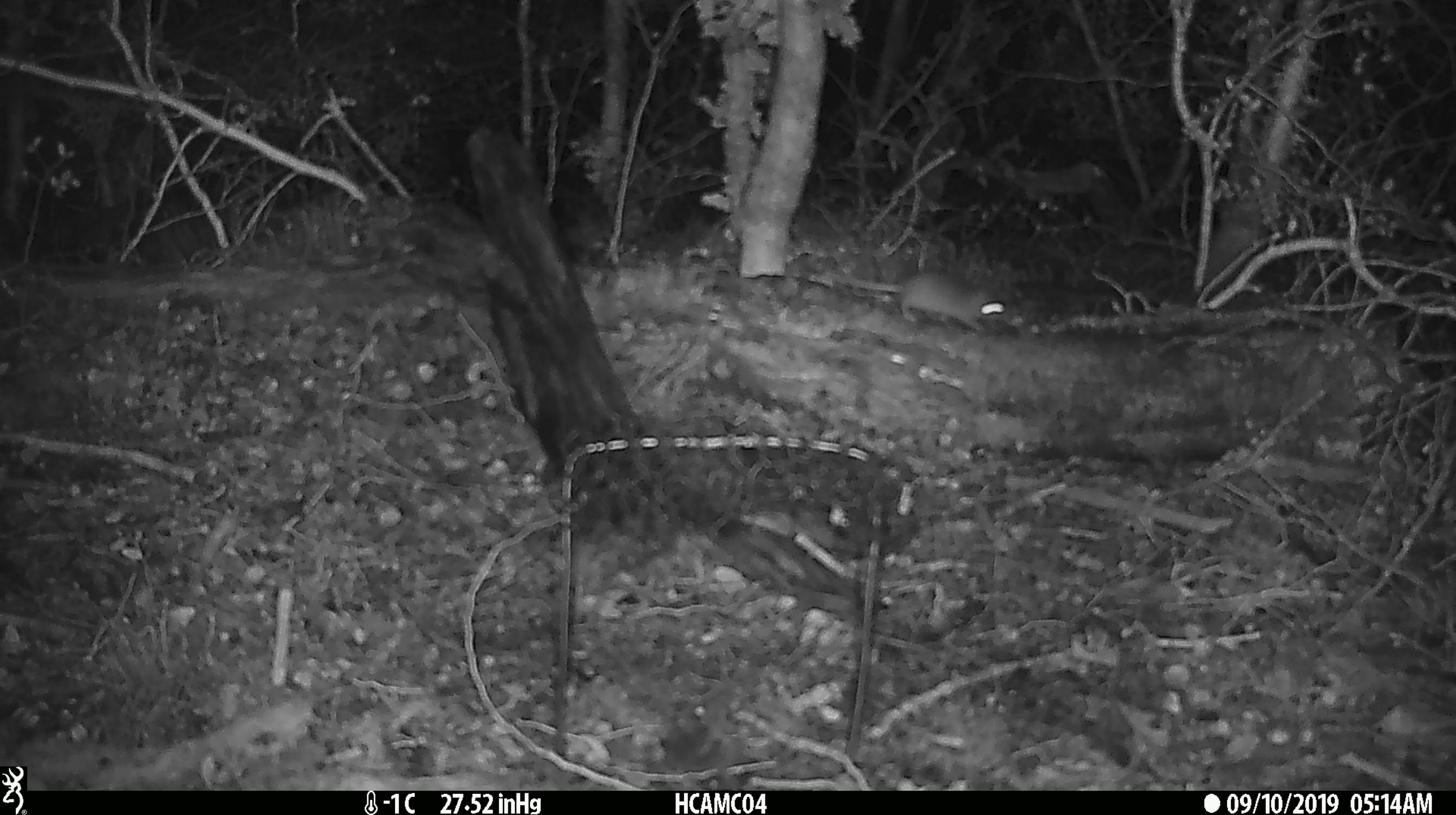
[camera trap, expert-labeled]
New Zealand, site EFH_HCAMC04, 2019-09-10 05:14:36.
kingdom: Animalia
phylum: Chordata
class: Mammalia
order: Rodentia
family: Muridae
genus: Mus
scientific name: Mus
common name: mouse